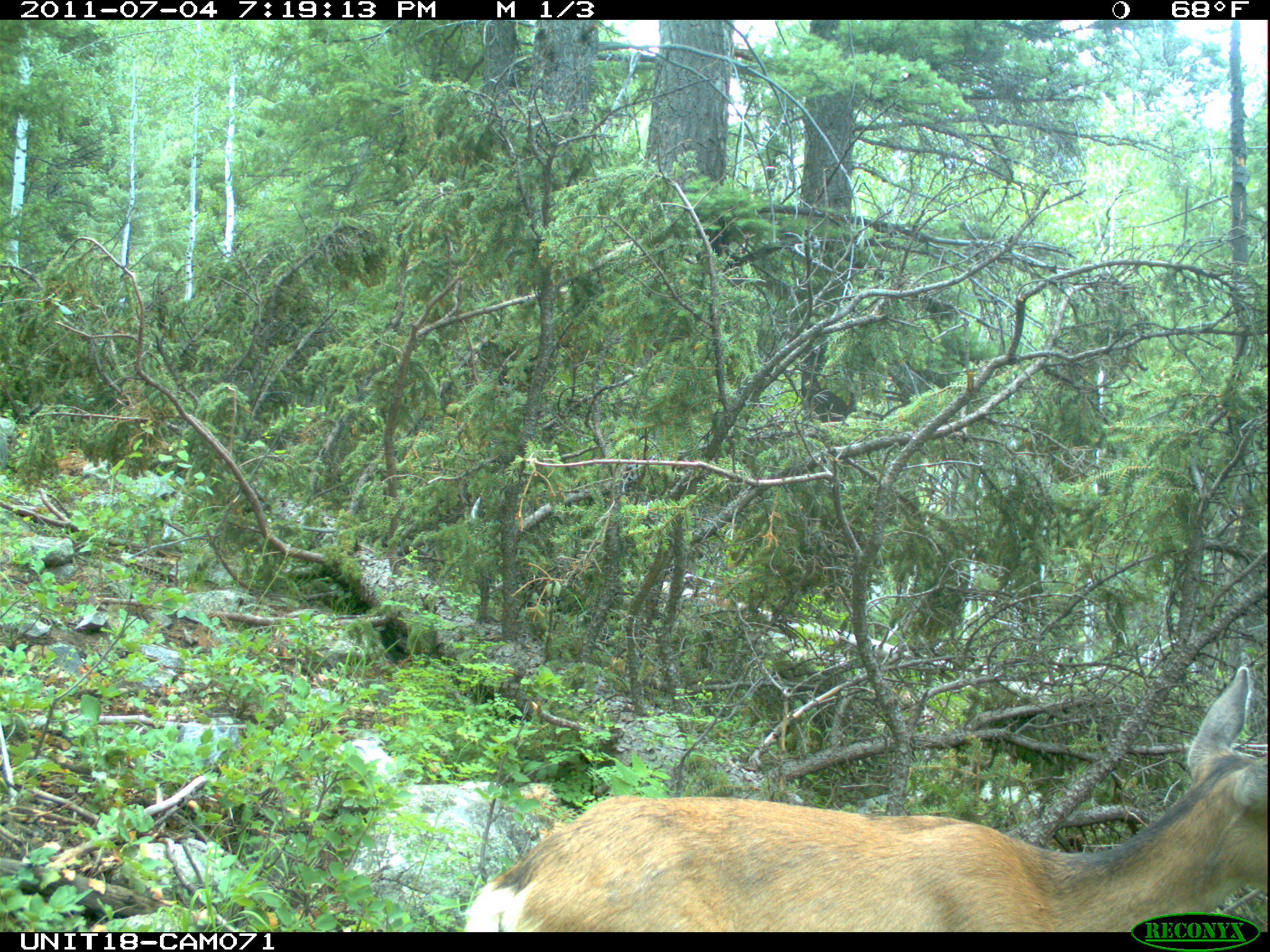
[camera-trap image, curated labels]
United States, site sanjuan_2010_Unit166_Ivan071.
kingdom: Animalia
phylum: Chordata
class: Mammalia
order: Artiodactyla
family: Cervidae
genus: Odocoileus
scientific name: Odocoileus hemionus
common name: mule deer